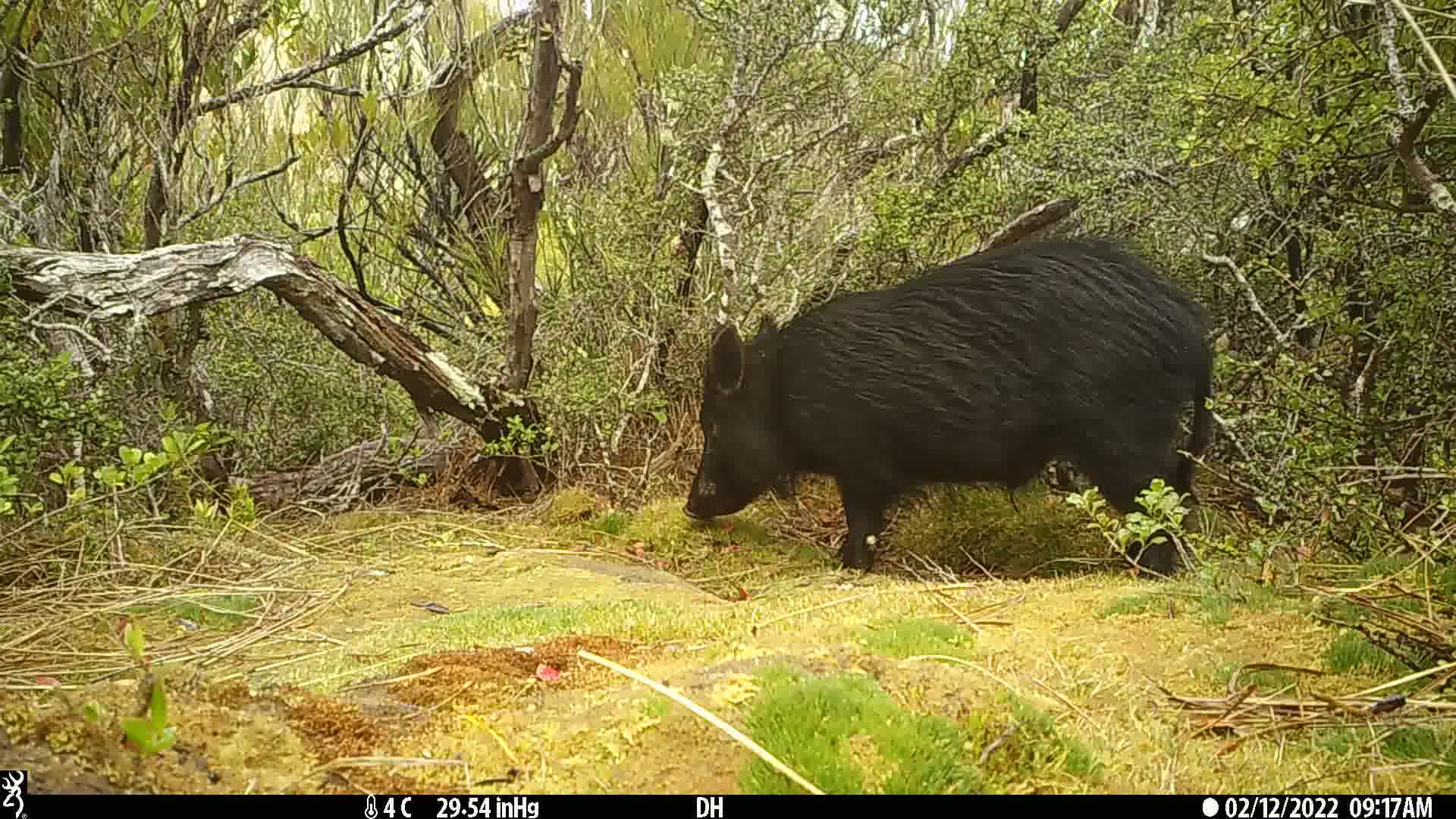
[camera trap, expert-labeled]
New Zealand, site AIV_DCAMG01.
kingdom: Animalia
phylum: Chordata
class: Mammalia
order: Artiodactyla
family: Suidae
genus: Sus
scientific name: Sus scrofa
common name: pig